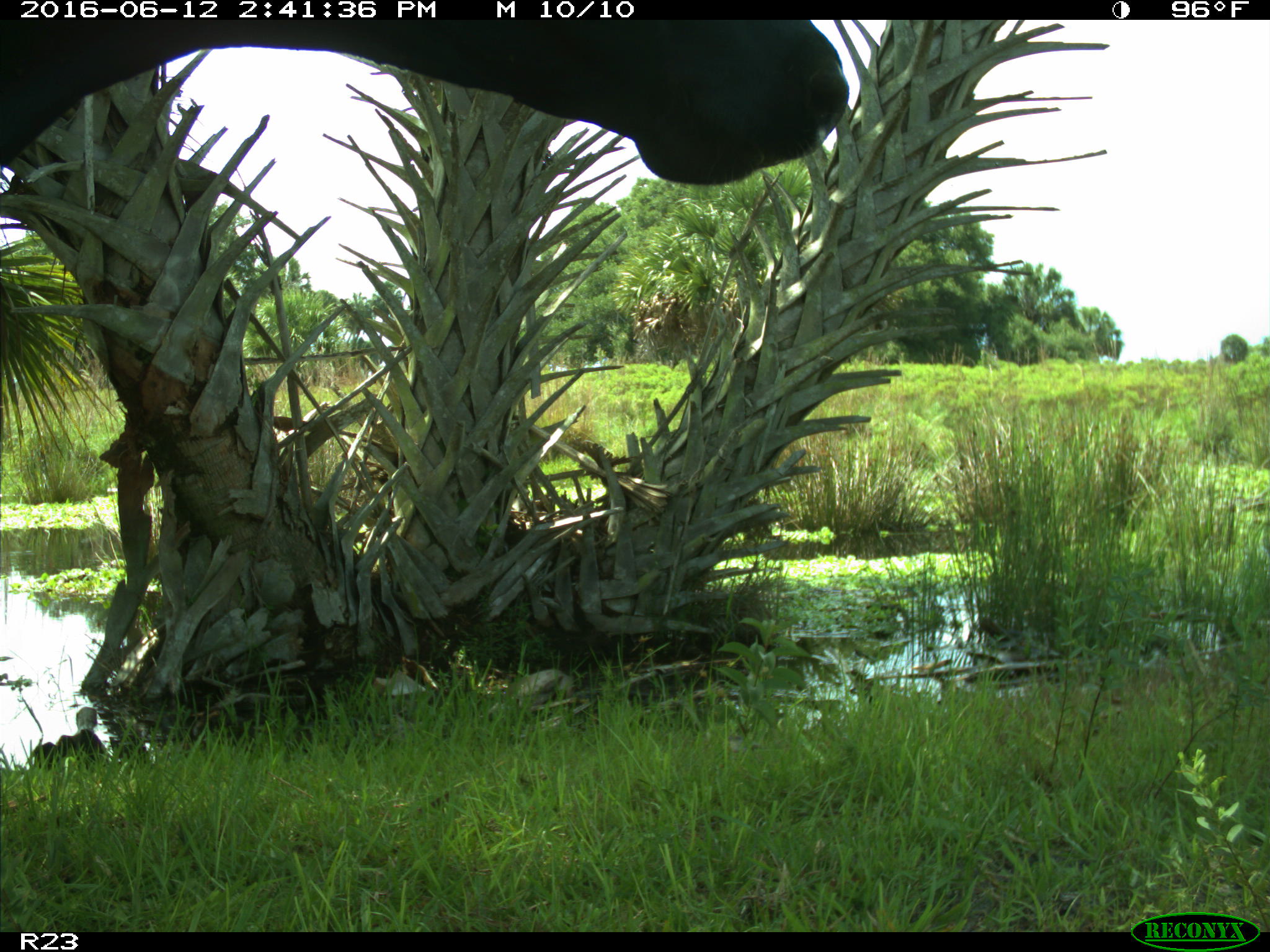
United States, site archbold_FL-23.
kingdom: Animalia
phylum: Chordata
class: Mammalia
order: Artiodactyla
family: Bovidae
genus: Bos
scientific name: Bos taurus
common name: domestic cow